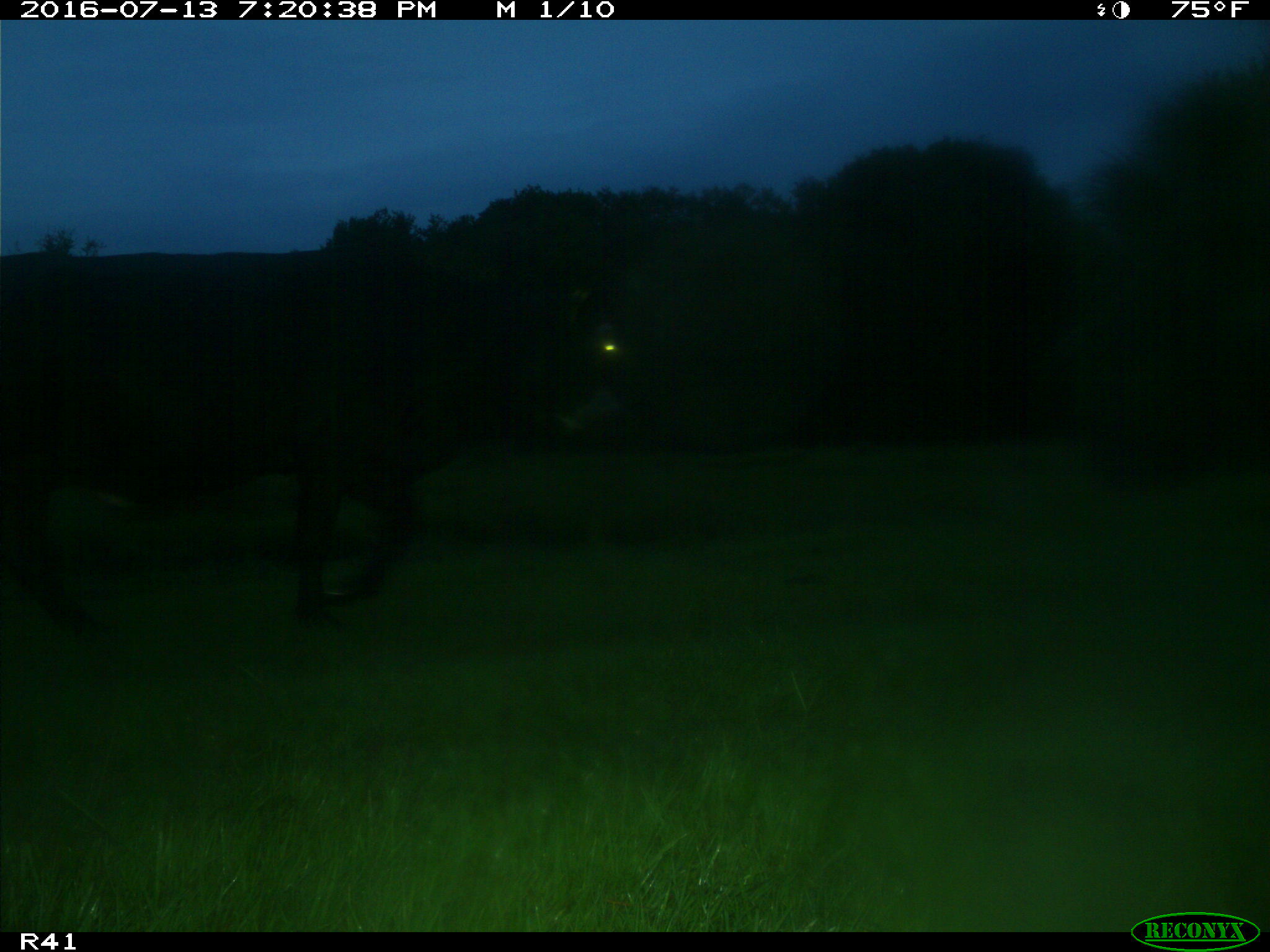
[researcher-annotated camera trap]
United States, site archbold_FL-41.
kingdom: Animalia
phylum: Chordata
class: Mammalia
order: Artiodactyla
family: Bovidae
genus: Bos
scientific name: Bos taurus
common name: domestic cow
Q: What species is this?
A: Bos taurus (domestic cow).